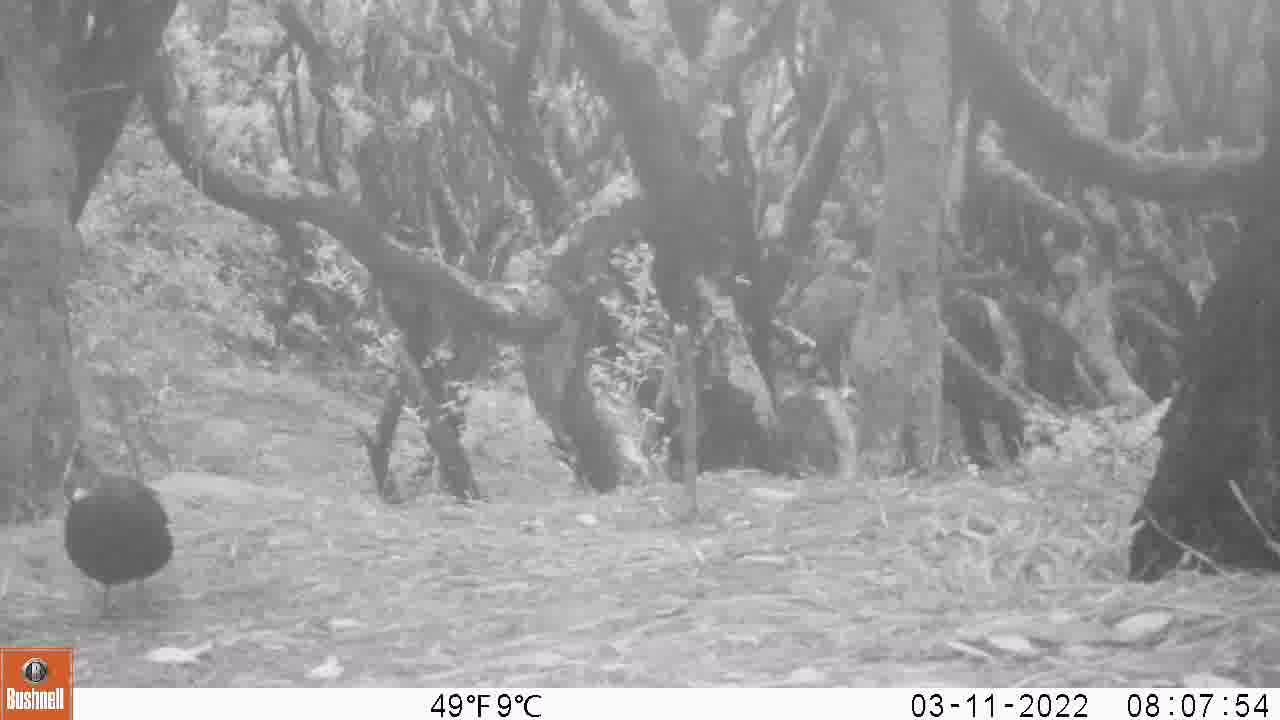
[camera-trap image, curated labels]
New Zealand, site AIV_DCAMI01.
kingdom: Animalia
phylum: Chordata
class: Aves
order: Passeriformes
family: Turdidae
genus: Turdus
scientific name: Turdus merula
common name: eurasian blackbird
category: blackbird